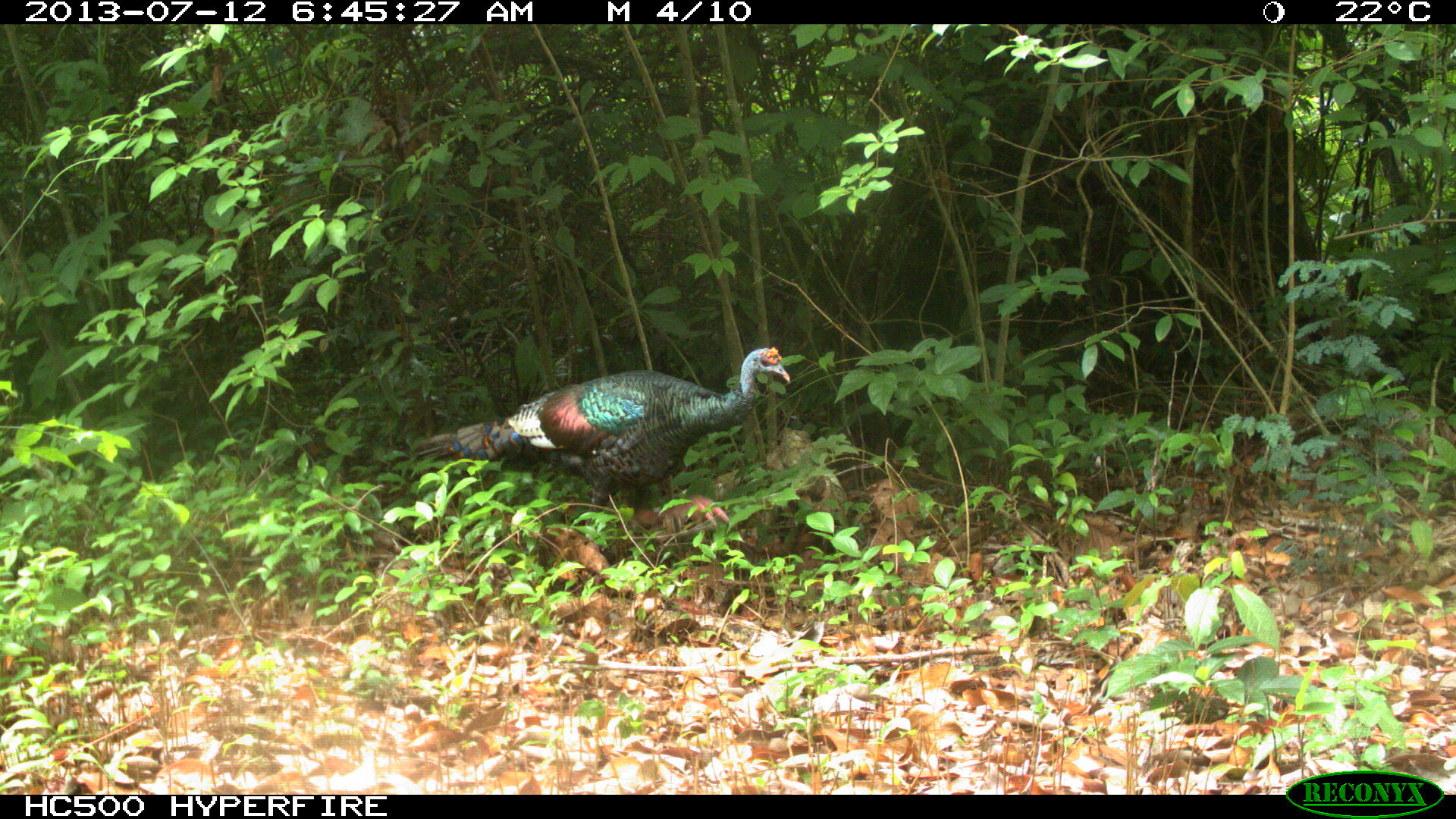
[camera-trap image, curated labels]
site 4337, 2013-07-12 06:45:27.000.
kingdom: Animalia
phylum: Chordata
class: Aves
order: Galliformes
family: Phasianidae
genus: Meleagris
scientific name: Meleagris ocellata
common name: ocellated turkey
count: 1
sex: female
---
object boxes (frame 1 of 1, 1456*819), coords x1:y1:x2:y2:
meleagris ocellata: 408:346:791:543